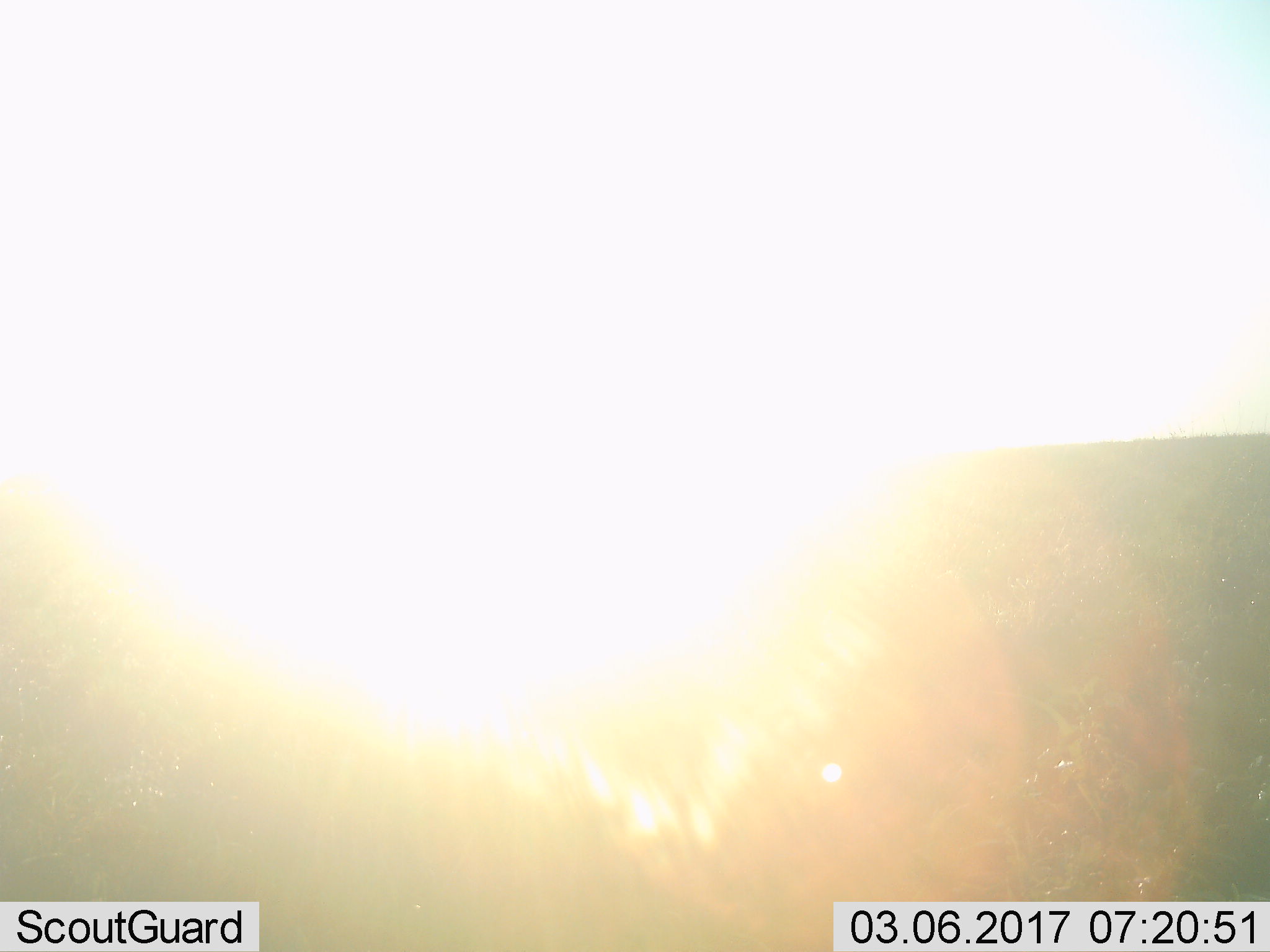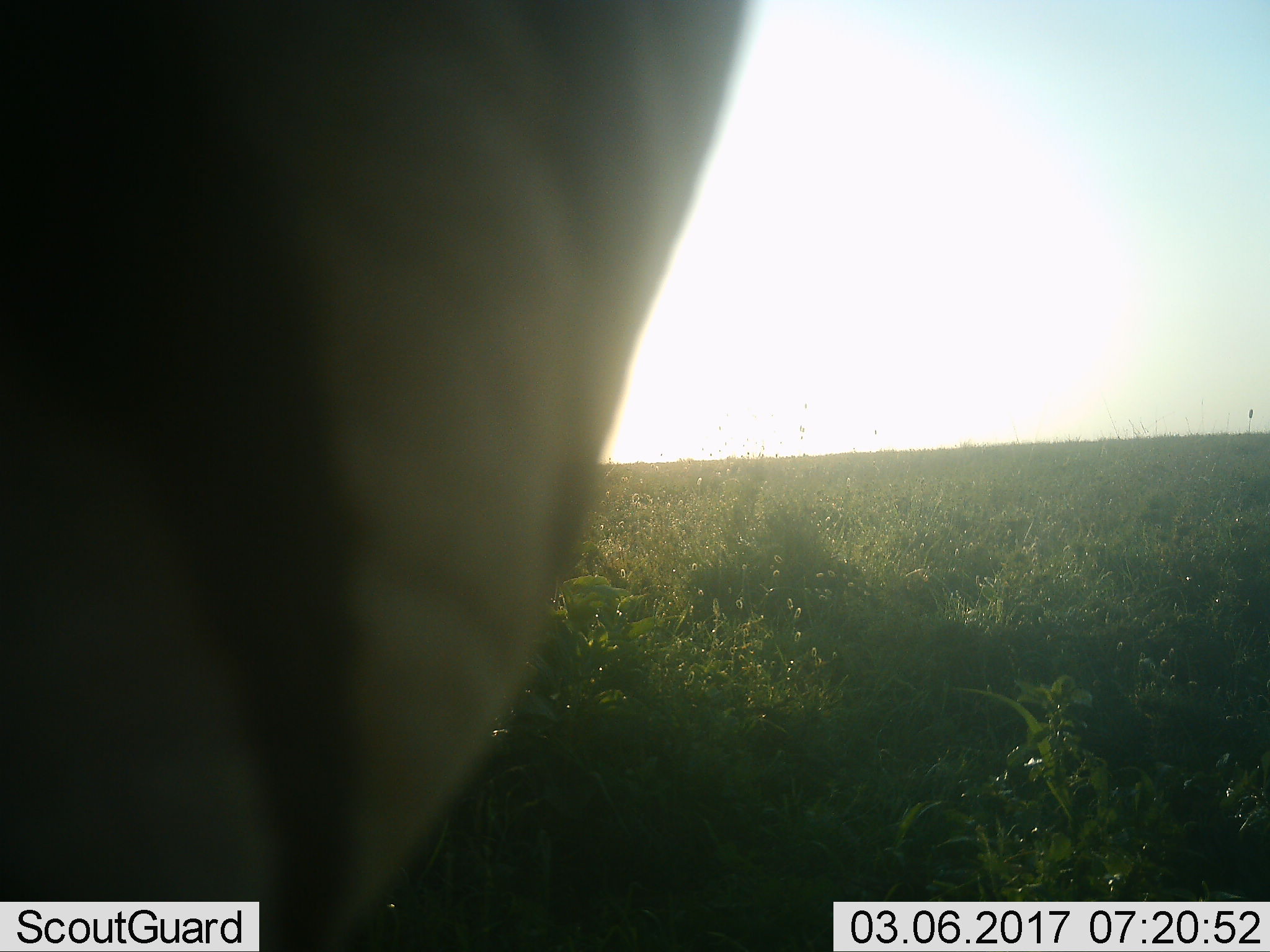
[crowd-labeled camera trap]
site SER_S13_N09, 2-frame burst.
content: unidentified animal